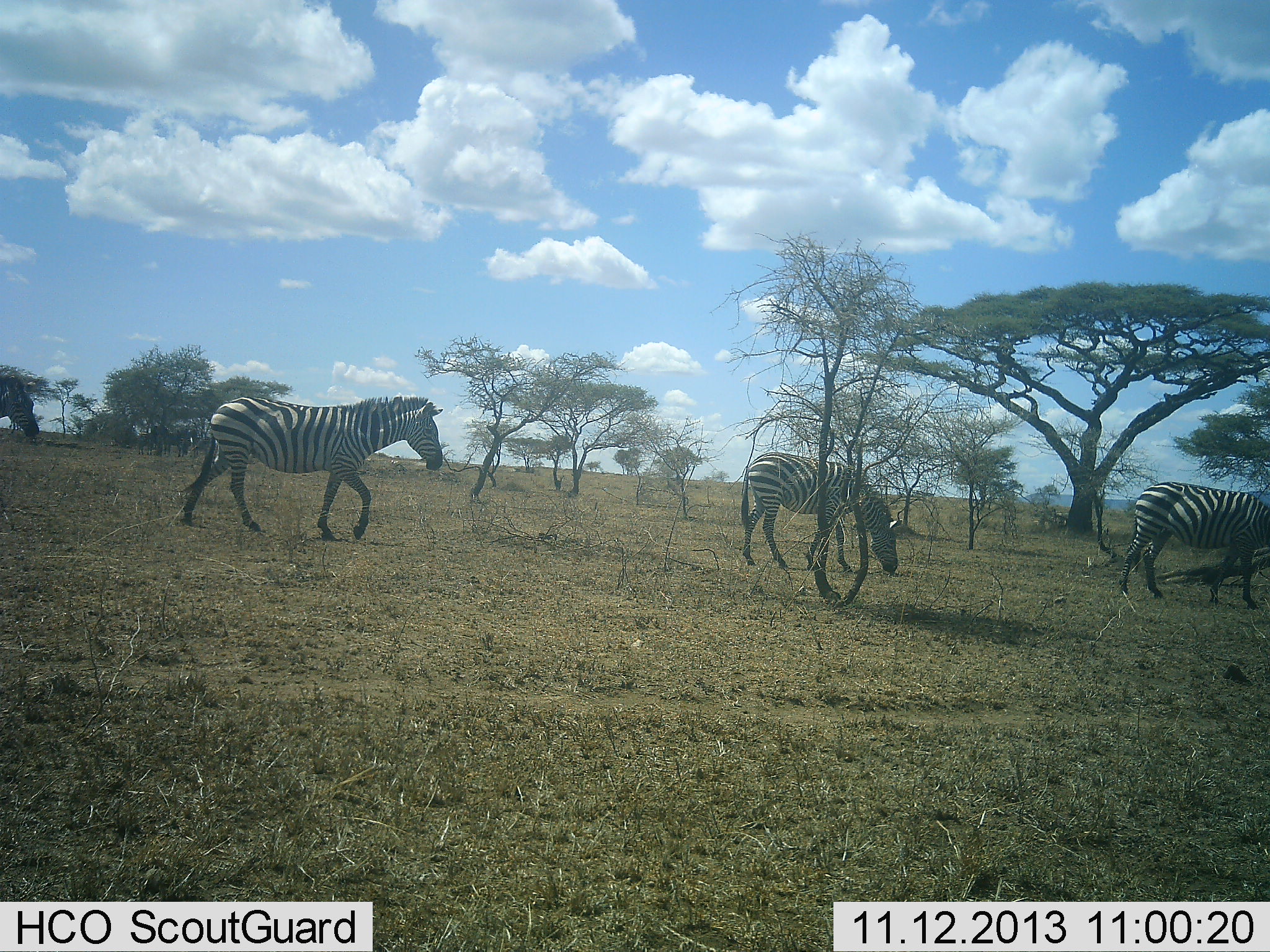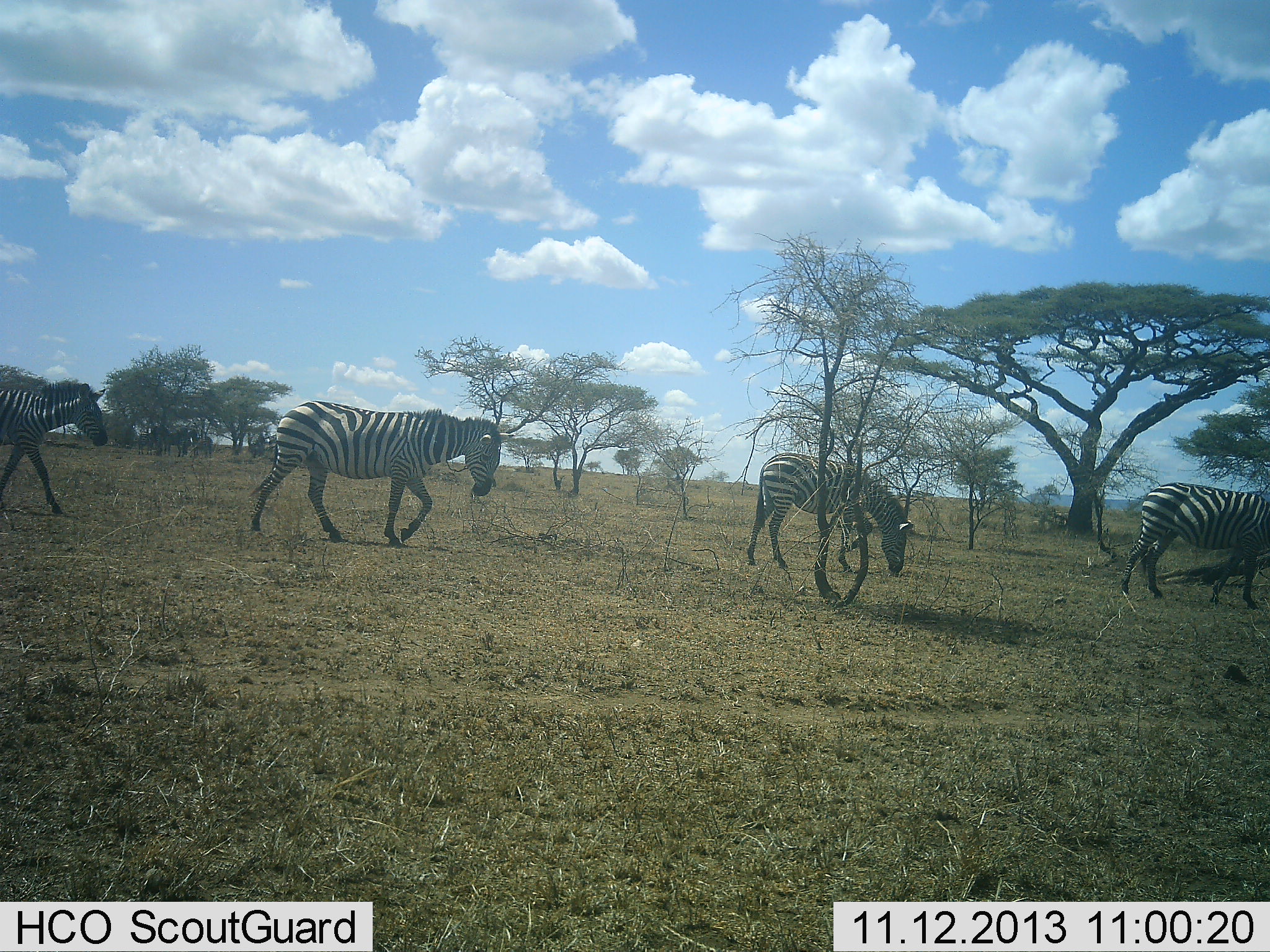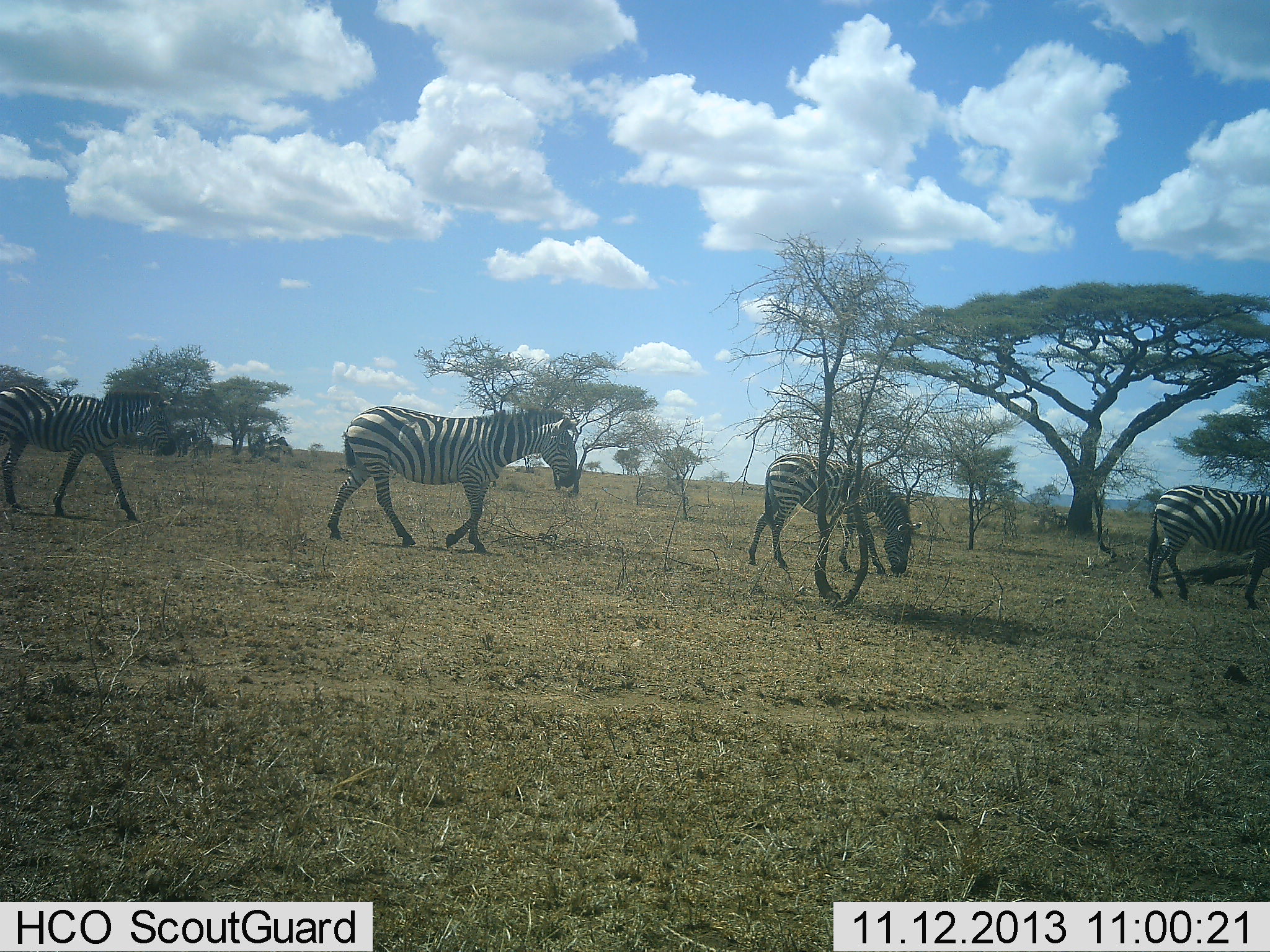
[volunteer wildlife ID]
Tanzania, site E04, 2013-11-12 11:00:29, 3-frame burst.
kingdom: Animalia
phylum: Chordata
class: Mammalia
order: Perissodactyla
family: Equidae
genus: Equus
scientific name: Equus quagga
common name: plains zebra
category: zebra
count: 4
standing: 20%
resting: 0%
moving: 100%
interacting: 0%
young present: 0%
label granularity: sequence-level